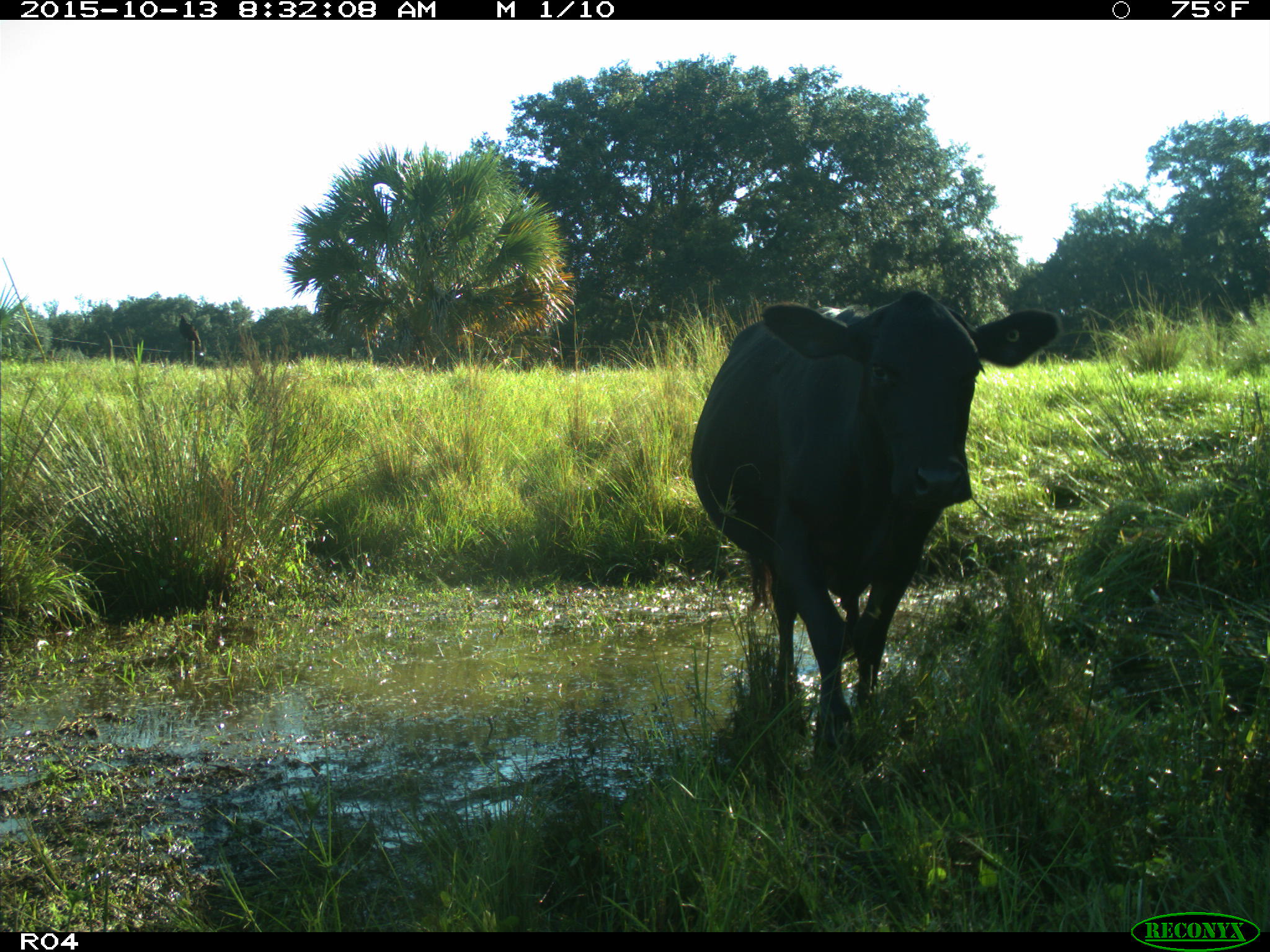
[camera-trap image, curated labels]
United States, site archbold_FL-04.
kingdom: Animalia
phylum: Chordata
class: Mammalia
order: Artiodactyla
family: Bovidae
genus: Bos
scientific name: Bos taurus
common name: domestic cow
Bos taurus (domestic cow).